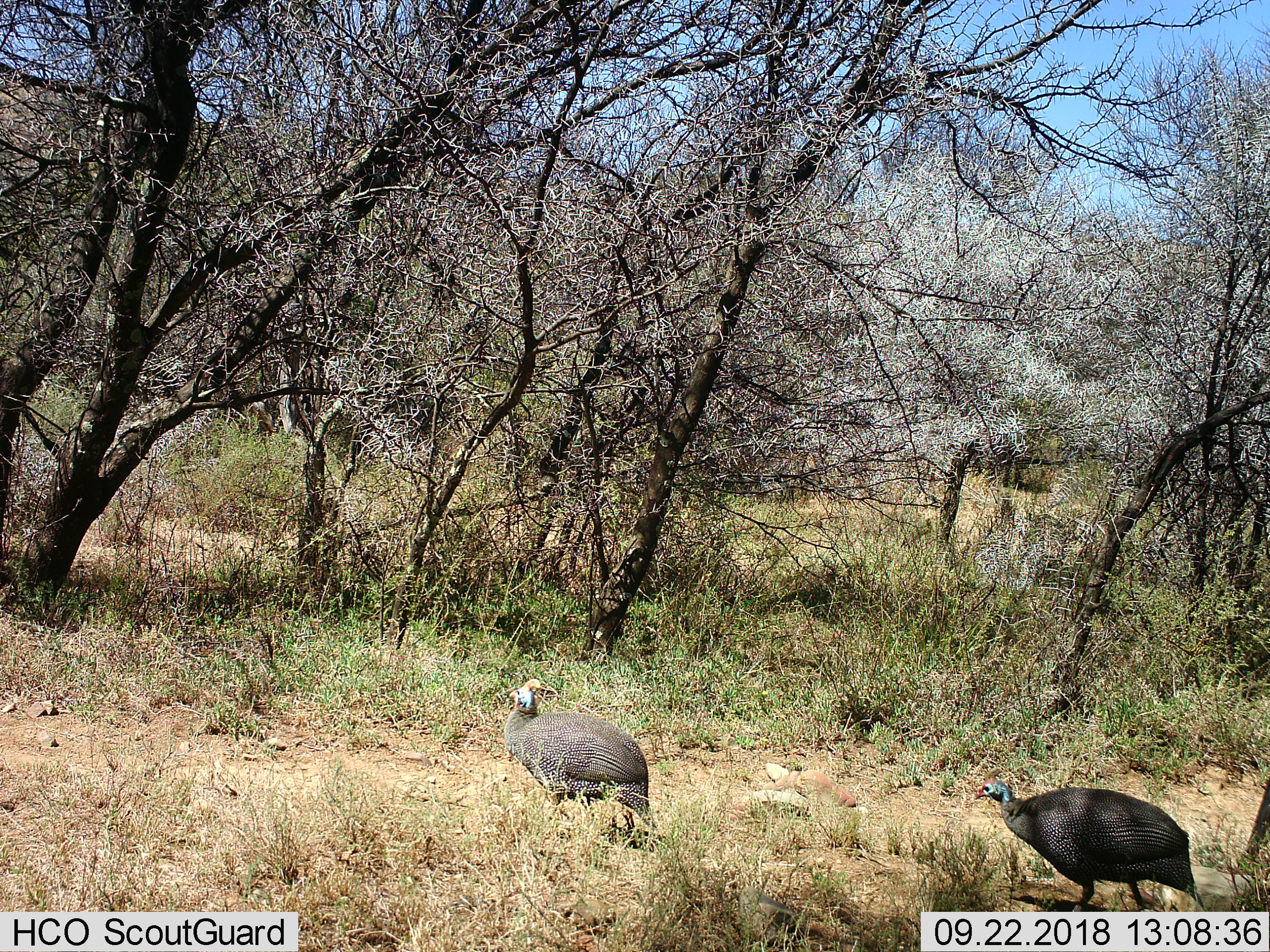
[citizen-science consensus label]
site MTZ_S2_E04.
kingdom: Animalia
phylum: Chordata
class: Aves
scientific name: Aves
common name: bird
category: birdother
Birdother (bird) (Aves), count 2. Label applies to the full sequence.